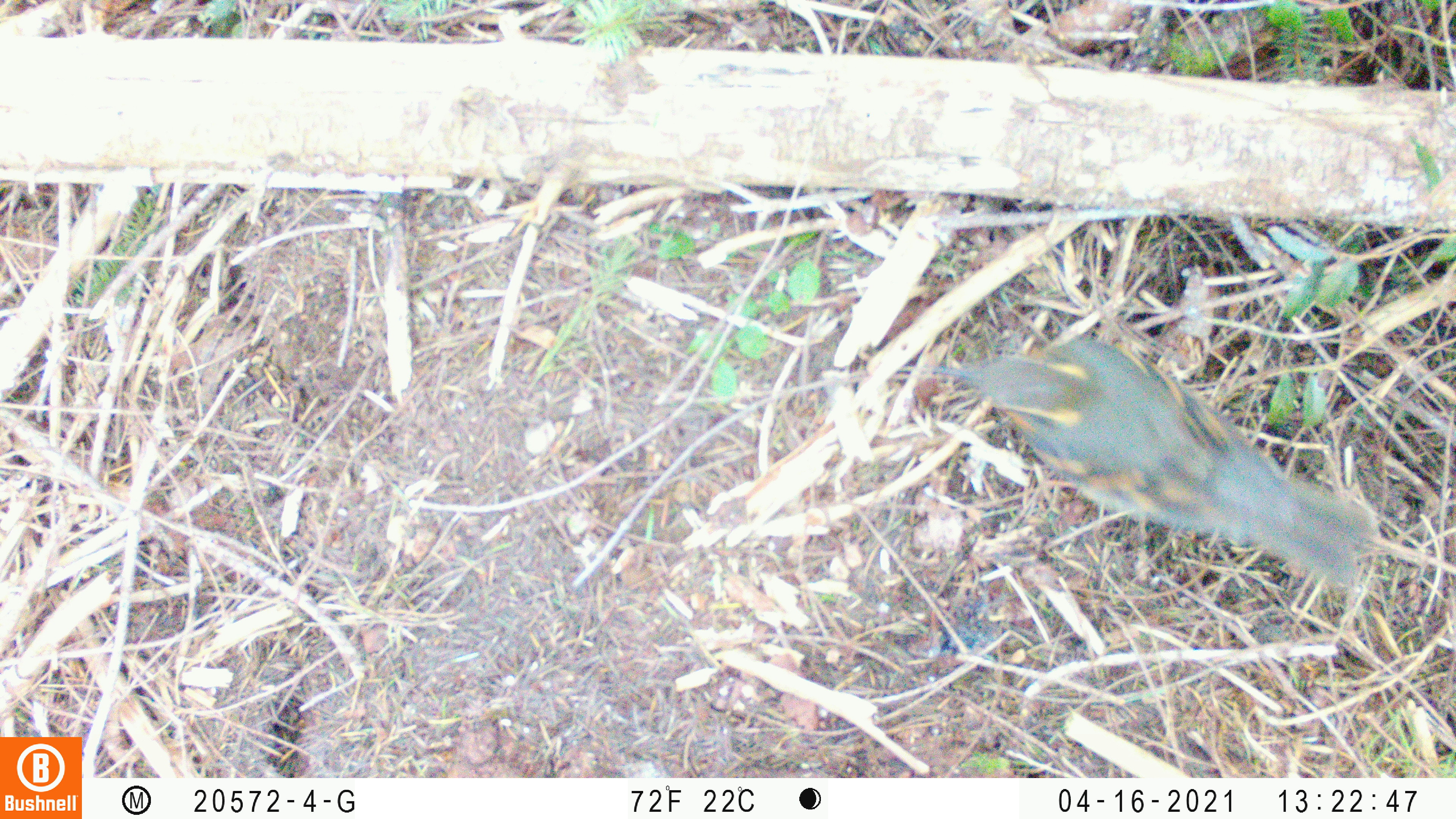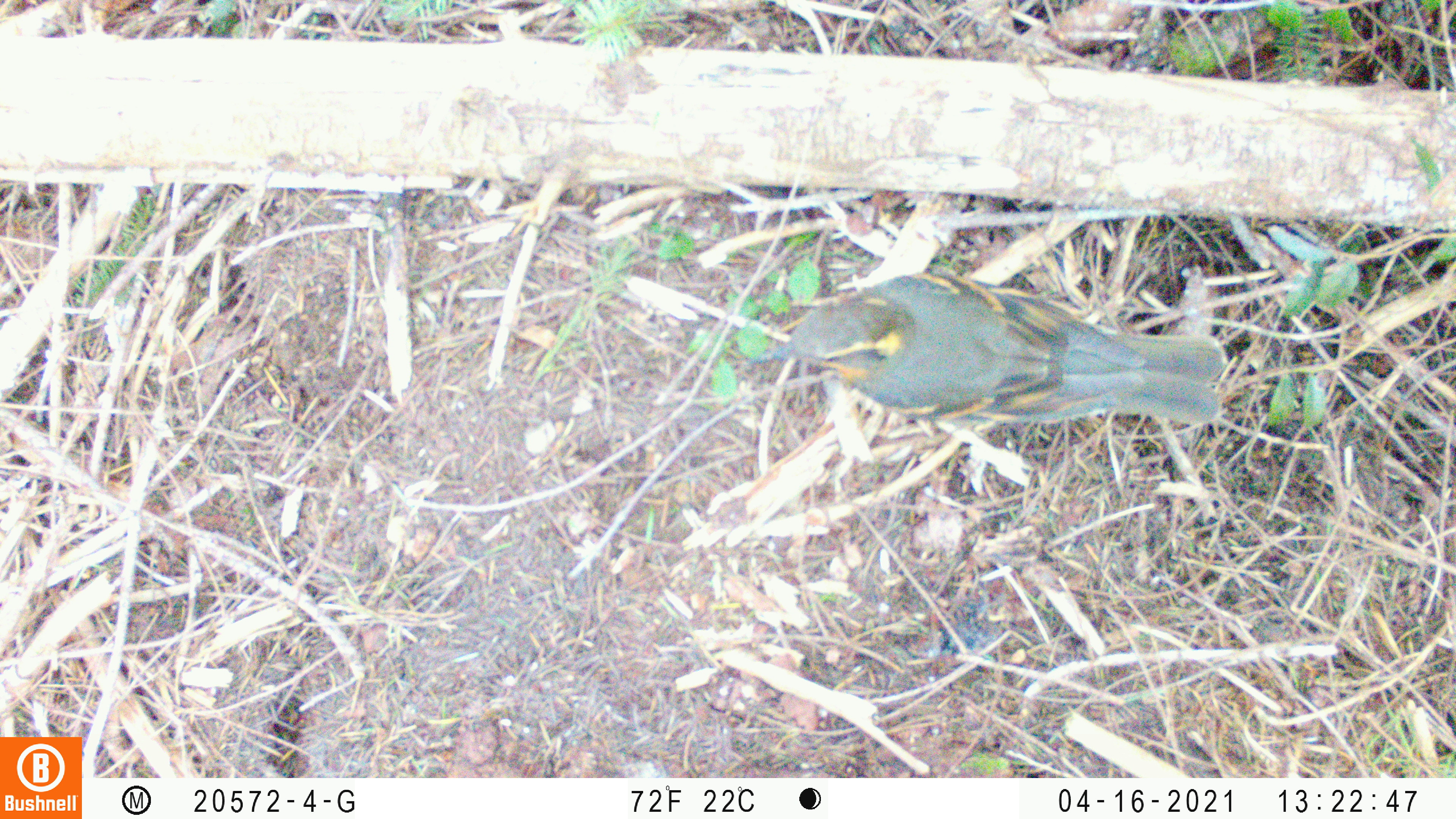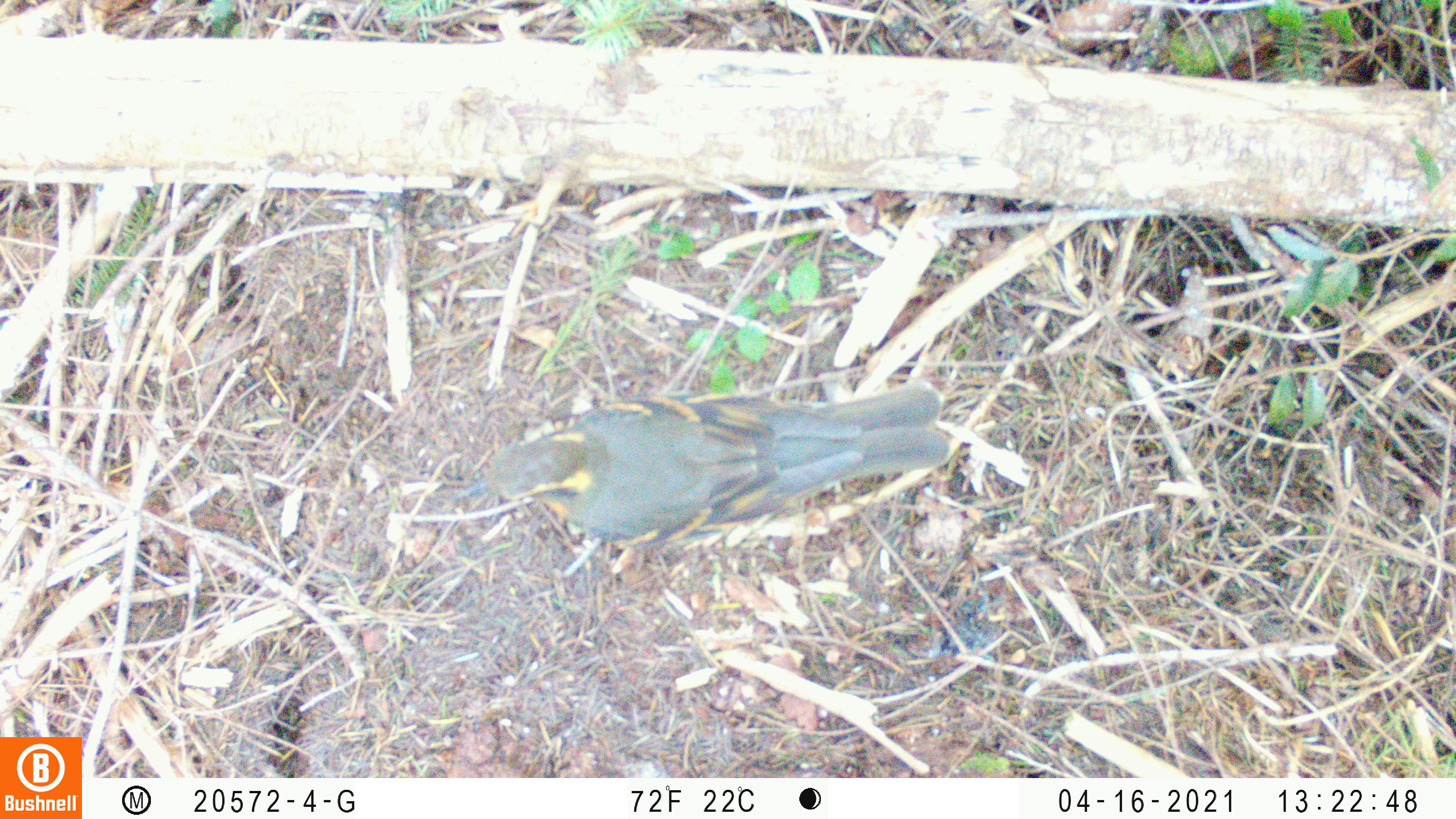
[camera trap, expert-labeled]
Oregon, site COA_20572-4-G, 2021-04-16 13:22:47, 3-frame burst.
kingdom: Animalia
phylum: Chordata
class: Aves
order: Passeriformes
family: Turdidae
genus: Ixoreus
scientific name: Ixoreus naevius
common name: varied thrush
Varied thrush (Ixoreus naevius).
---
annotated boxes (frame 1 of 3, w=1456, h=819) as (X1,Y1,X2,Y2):
varied thrush: (926,338,1382,593)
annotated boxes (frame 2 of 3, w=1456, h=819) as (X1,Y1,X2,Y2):
varied thrush: (744,269,1228,431)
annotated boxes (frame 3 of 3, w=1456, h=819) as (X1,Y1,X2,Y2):
varied thrush: (448,376,952,555)